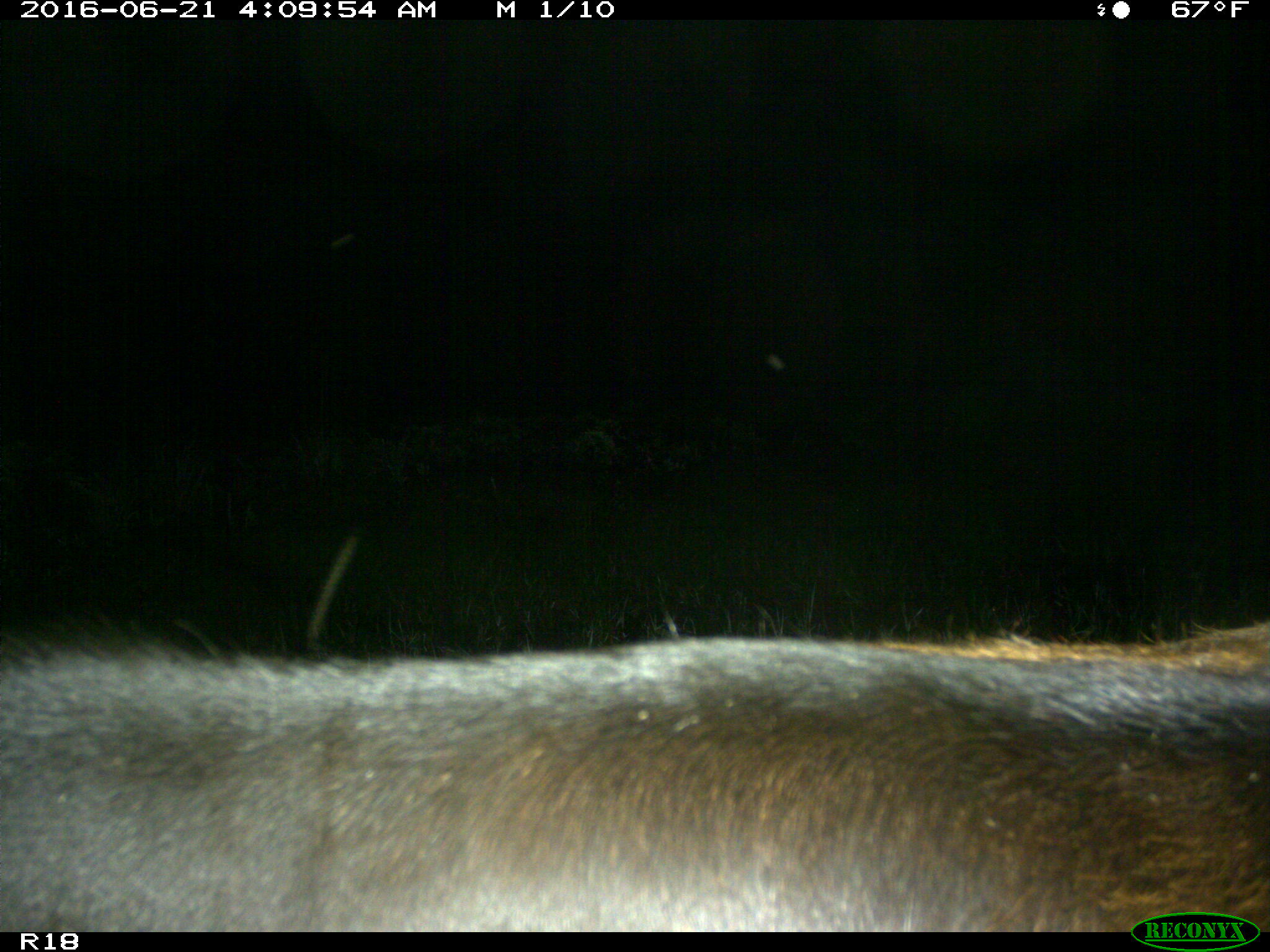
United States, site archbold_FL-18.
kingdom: Animalia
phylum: Chordata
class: Mammalia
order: Artiodactyla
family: Bovidae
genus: Bos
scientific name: Bos taurus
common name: domestic cow